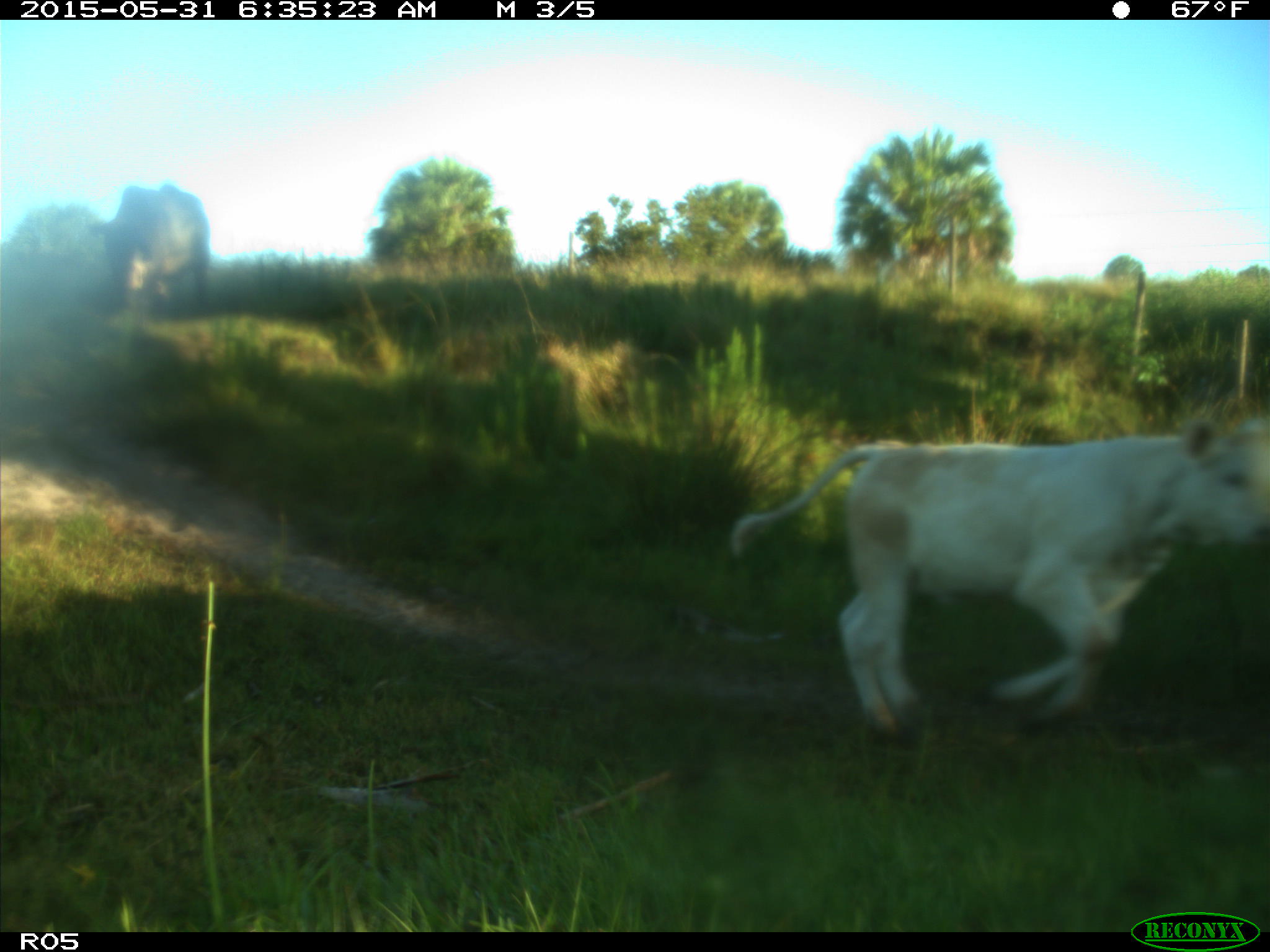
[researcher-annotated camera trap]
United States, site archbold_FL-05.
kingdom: Animalia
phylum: Chordata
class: Mammalia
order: Artiodactyla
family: Bovidae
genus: Bos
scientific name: Bos taurus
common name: domestic cow